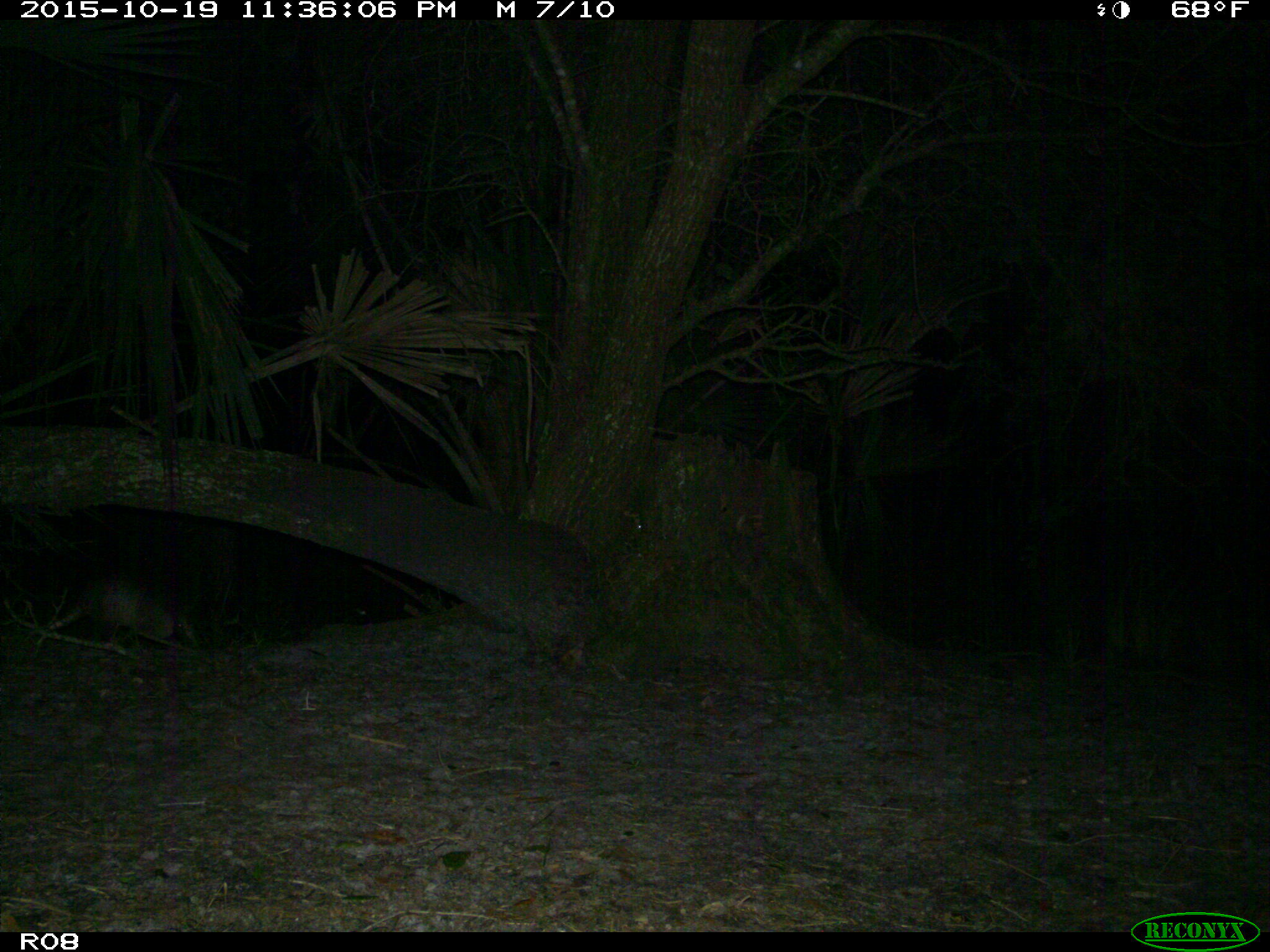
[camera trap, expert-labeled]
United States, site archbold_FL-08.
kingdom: Animalia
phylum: Chordata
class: Mammalia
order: Cingulata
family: Dasypodidae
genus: Dasypus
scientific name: Dasypus novemcinctus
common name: nine-banded armadillo